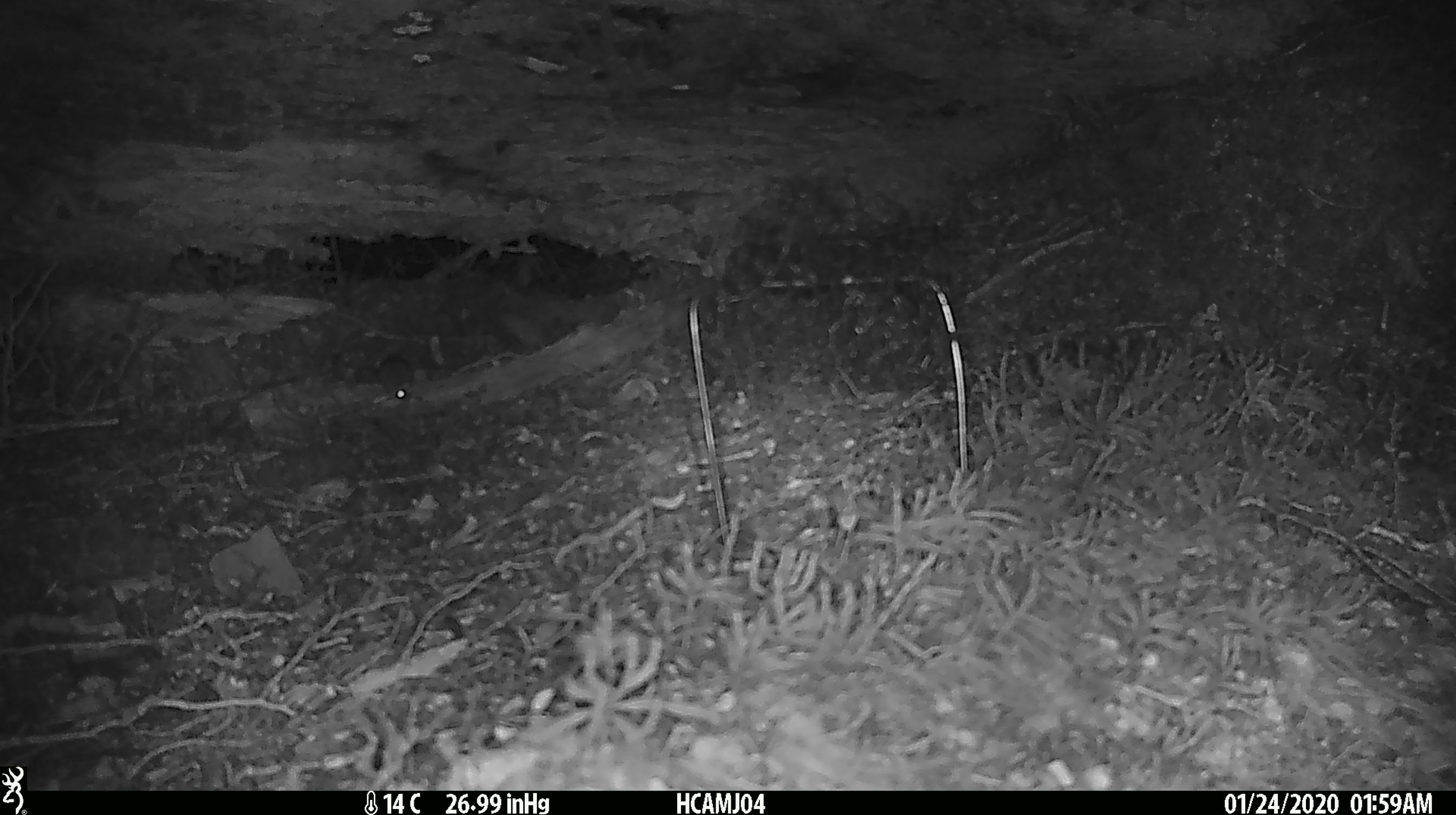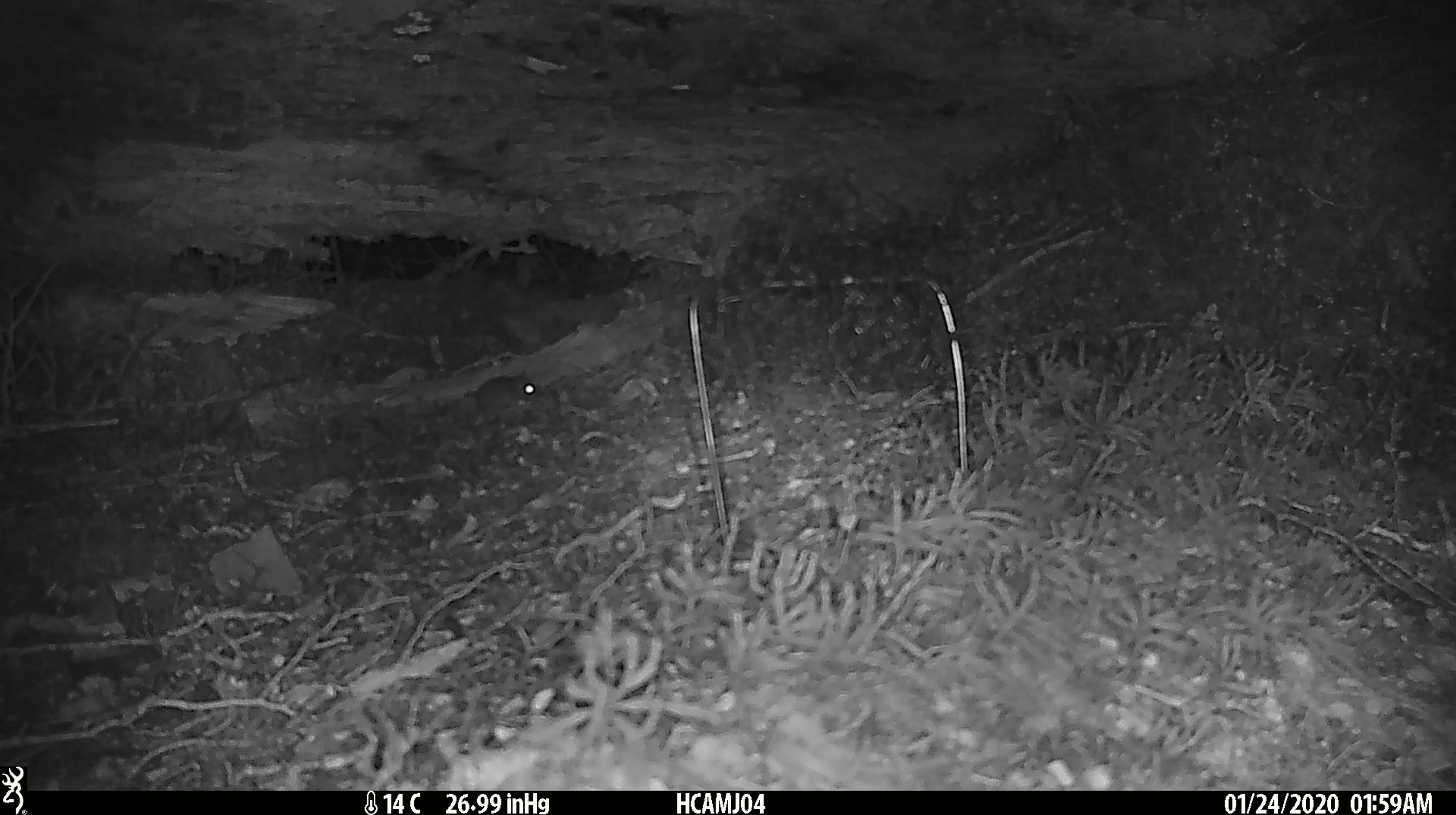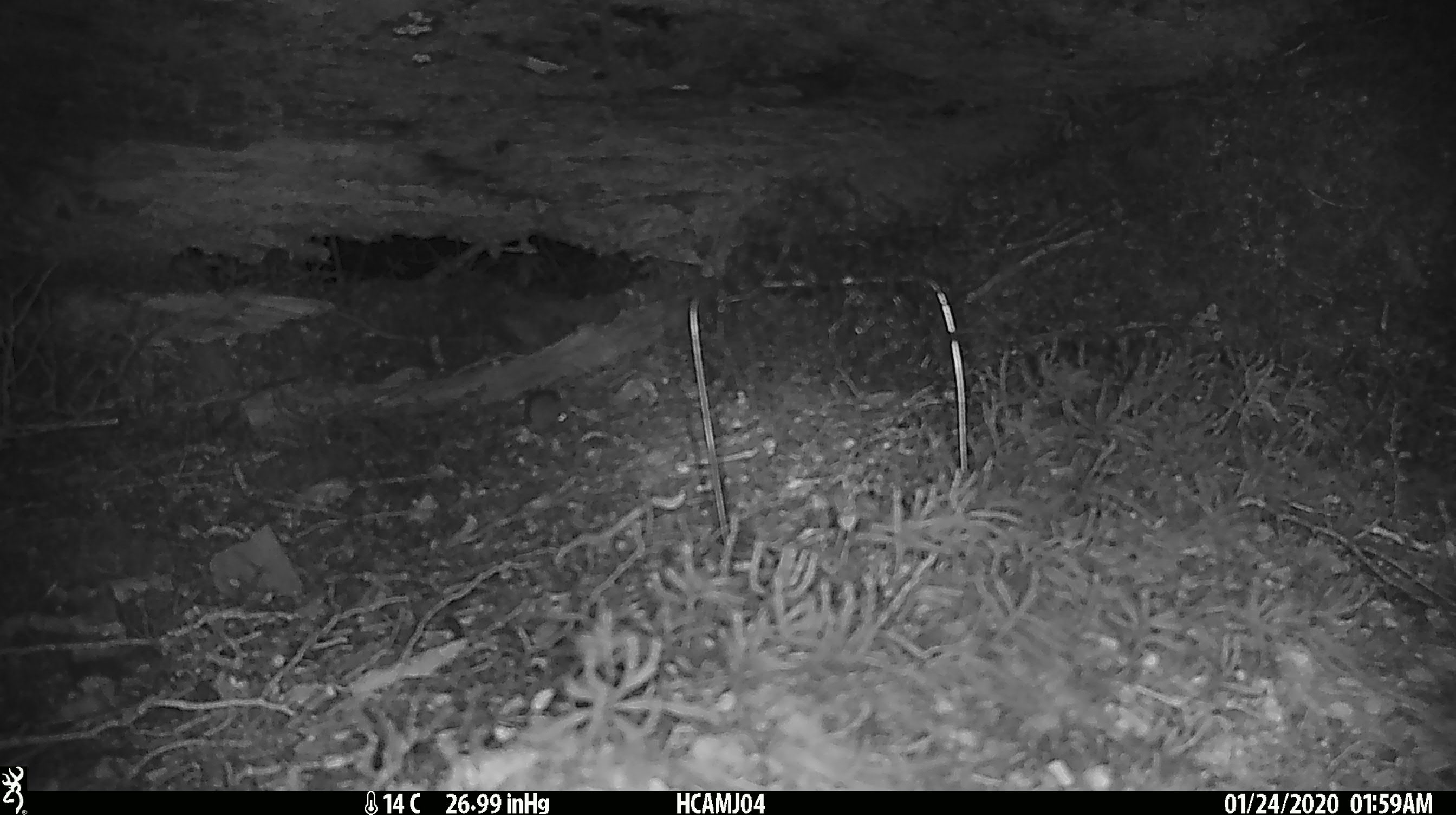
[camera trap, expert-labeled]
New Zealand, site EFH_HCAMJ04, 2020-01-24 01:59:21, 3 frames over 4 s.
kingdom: Animalia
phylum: Chordata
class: Mammalia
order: Rodentia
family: Muridae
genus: Mus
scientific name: Mus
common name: mouse